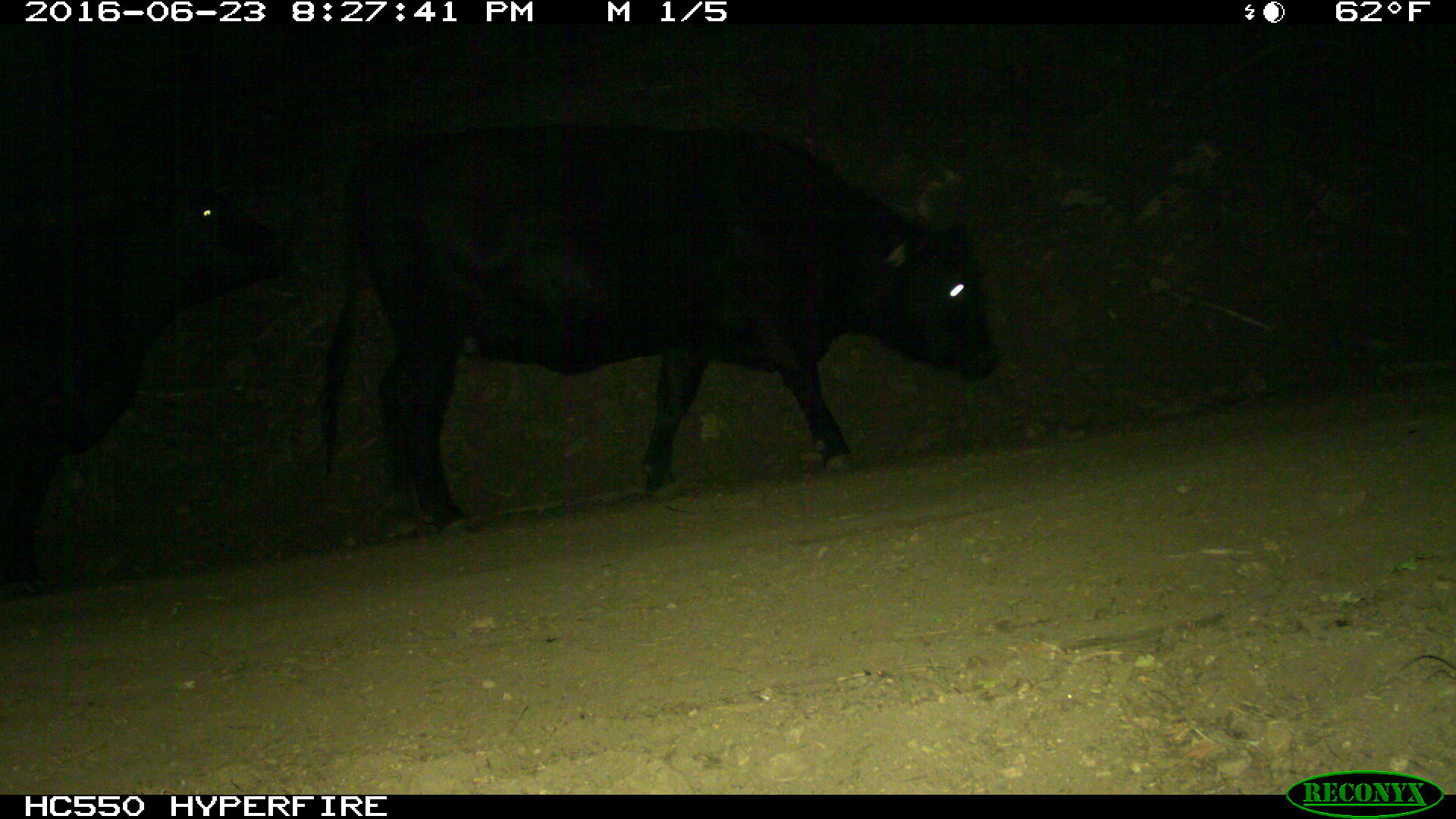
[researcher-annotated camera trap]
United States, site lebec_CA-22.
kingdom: Animalia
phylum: Chordata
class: Mammalia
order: Artiodactyla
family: Bovidae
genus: Bos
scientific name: Bos taurus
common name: domestic cow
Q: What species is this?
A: Bos taurus (domestic cow).